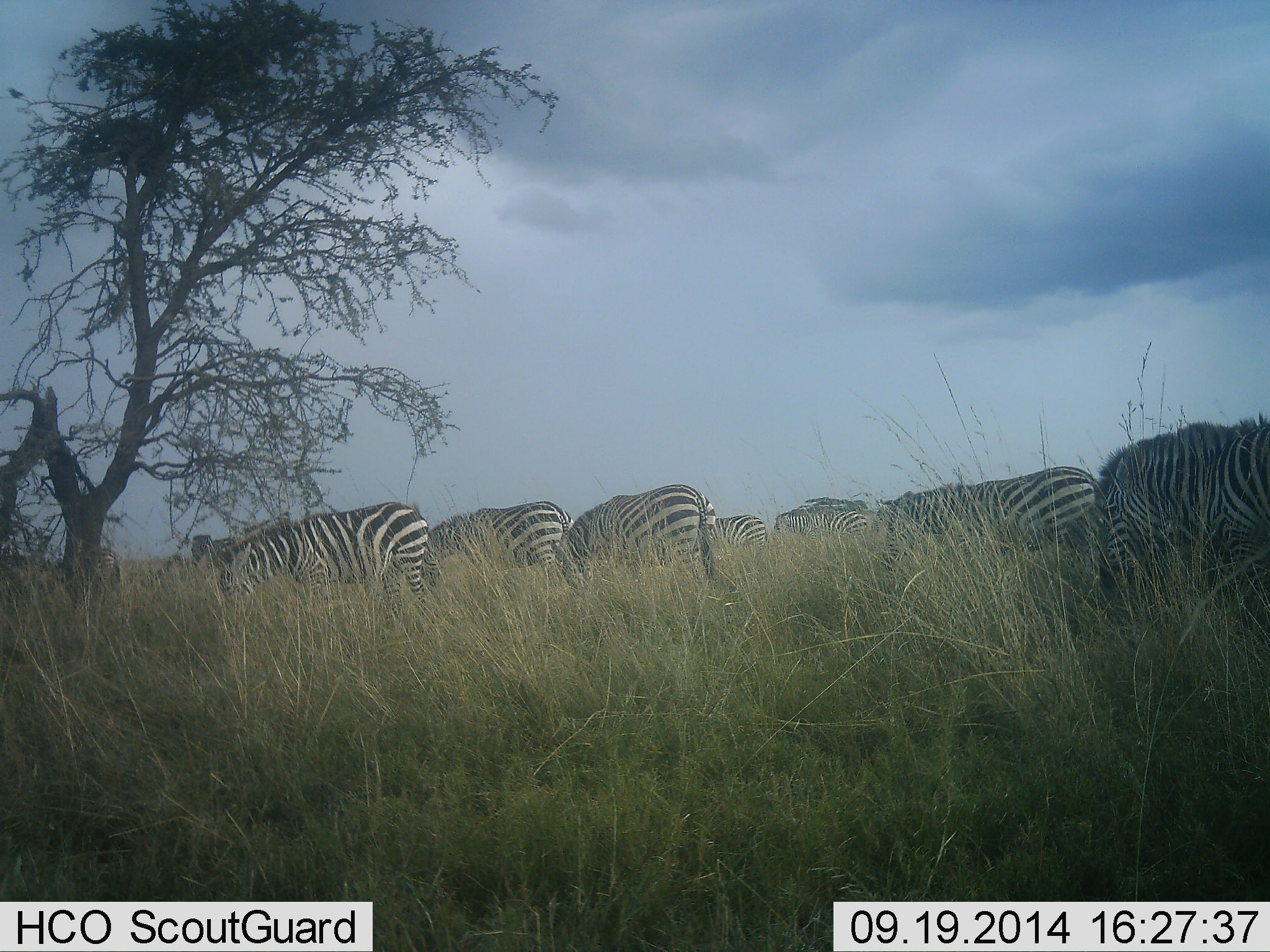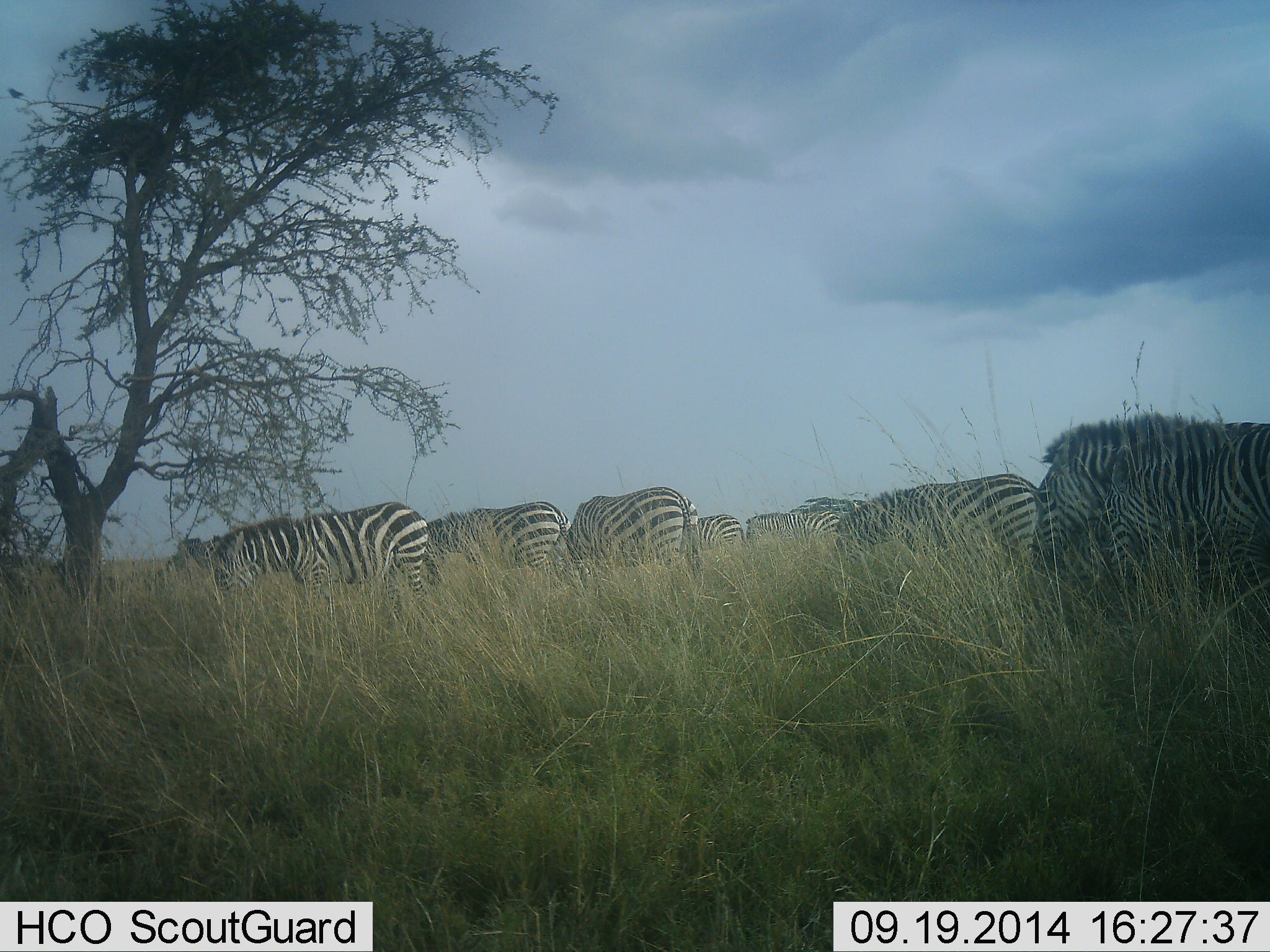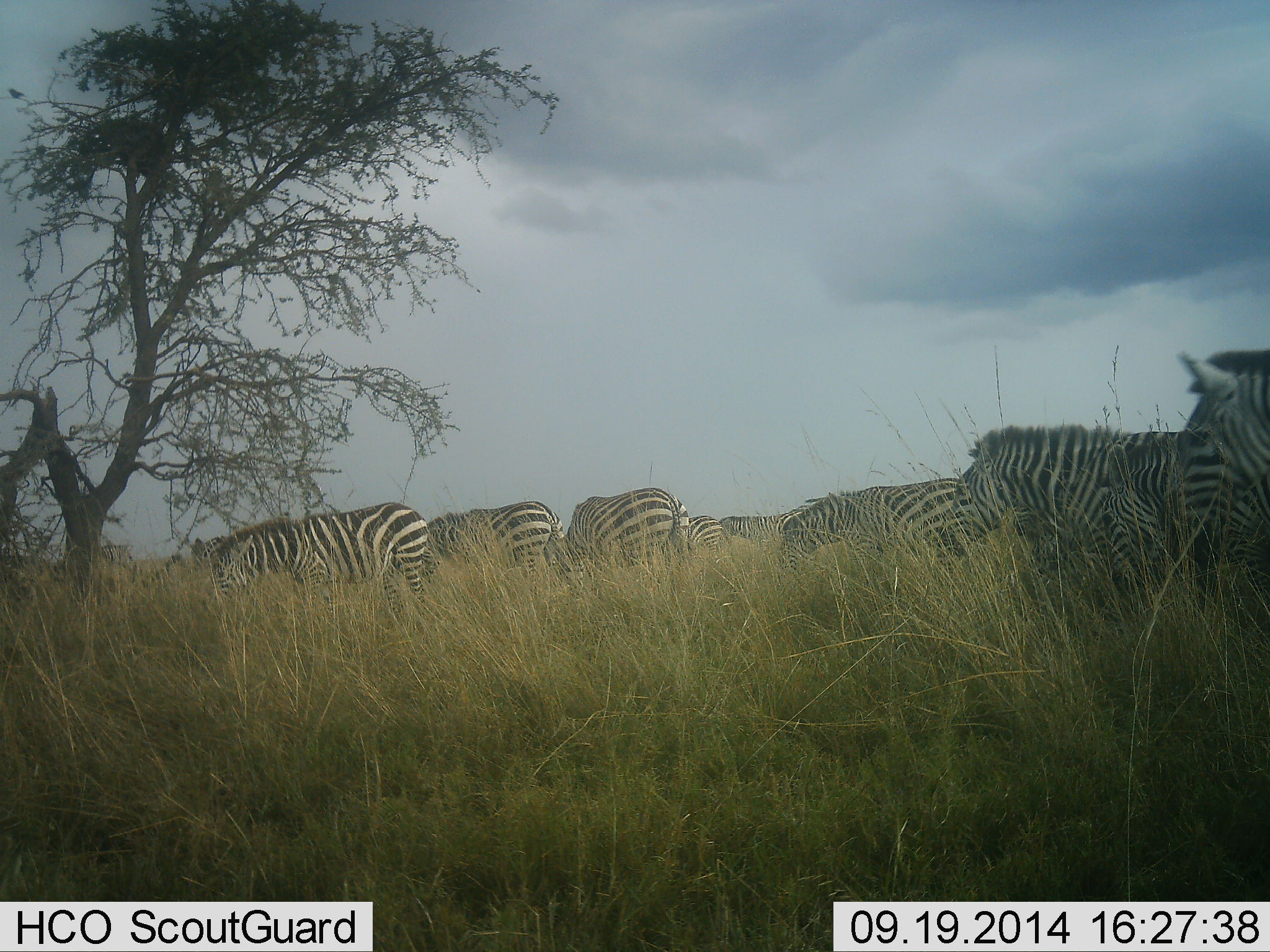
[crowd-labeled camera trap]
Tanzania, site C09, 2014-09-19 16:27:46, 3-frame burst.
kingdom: Animalia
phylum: Chordata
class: Mammalia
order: Perissodactyla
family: Equidae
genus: Equus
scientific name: Equus quagga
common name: plains zebra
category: zebra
Zebra (plains zebra) (Equus quagga), count 11-50. Behavior (volunteer vote fractions): standing 10%, resting 10%, moving 80%, interacting 10%. Young present (vote fraction): 10%. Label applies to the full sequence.